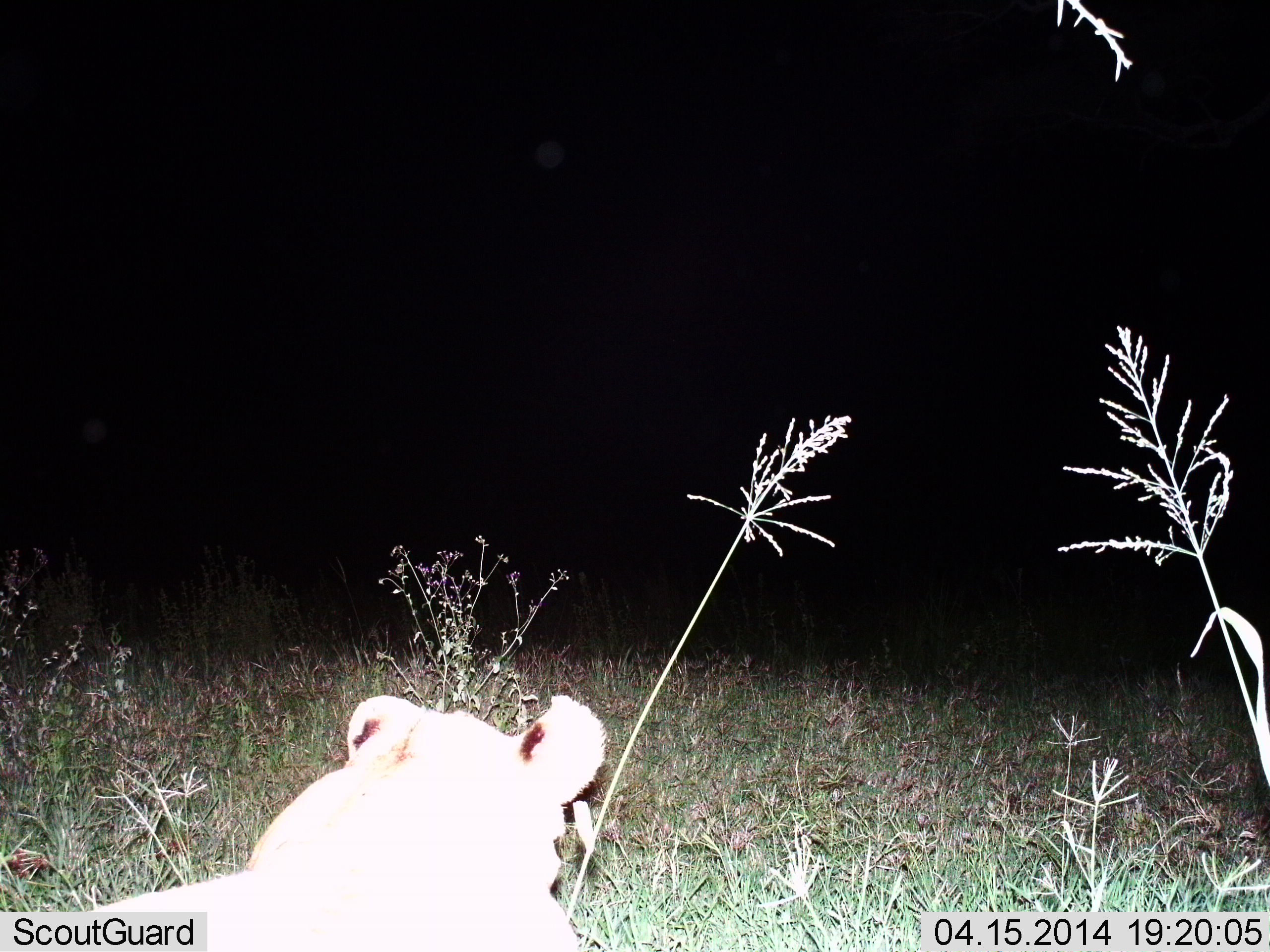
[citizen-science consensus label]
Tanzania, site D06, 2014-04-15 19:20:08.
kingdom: Animalia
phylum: Chordata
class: Mammalia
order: Carnivora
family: Felidae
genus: Panthera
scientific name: Panthera leo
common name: lion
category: lionfemale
Lionfemale (lion) (Panthera leo), count 1. Behavior (volunteer vote fractions): standing 0%, resting 100%, moving 0%, interacting 0%. Young present (vote fraction): 0%. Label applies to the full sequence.